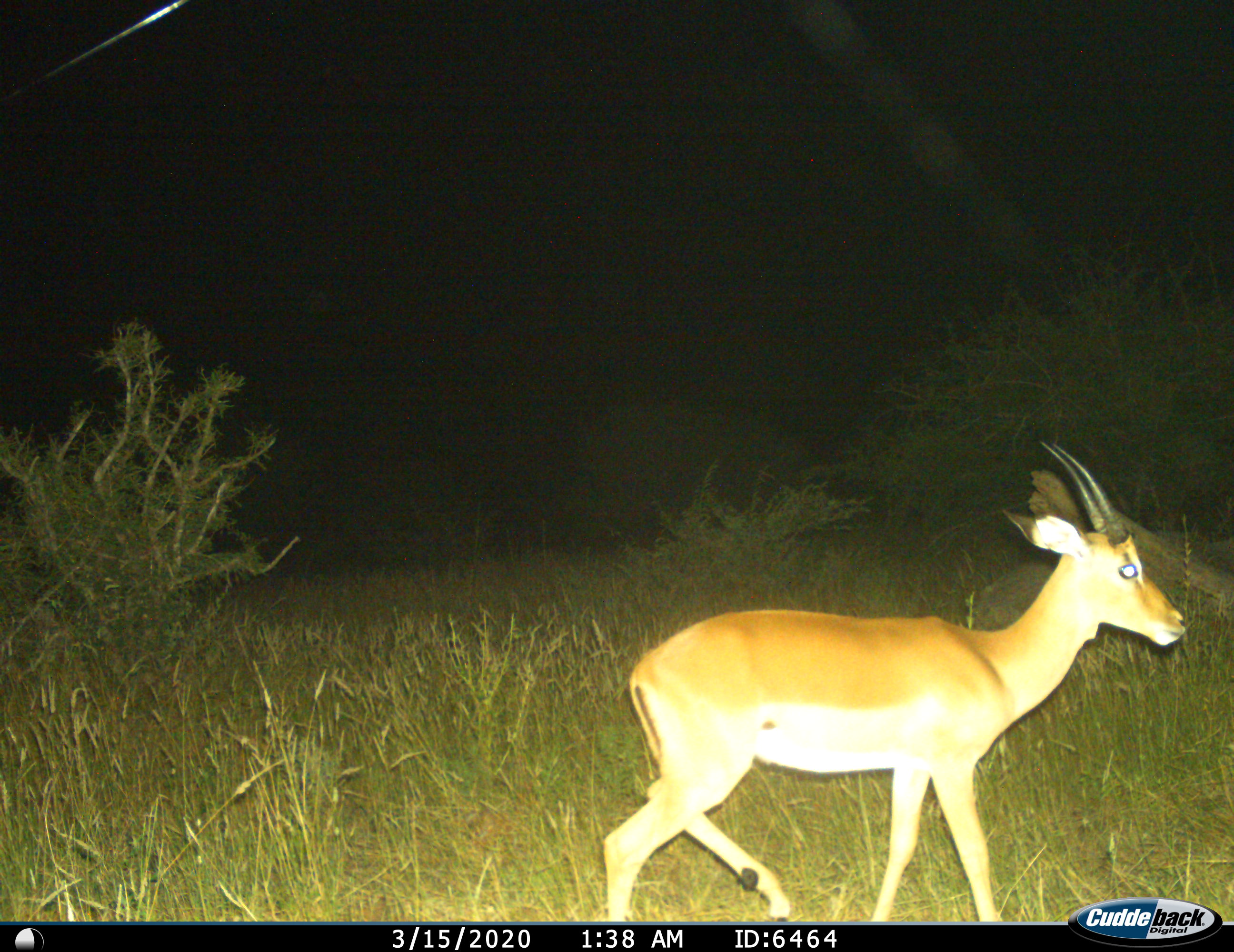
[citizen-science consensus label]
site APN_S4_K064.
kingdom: Animalia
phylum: Chordata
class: Mammalia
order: Artiodactyla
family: Bovidae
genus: Aepyceros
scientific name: Aepyceros melampus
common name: impala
Impala (Aepyceros melampus), count 1. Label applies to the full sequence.